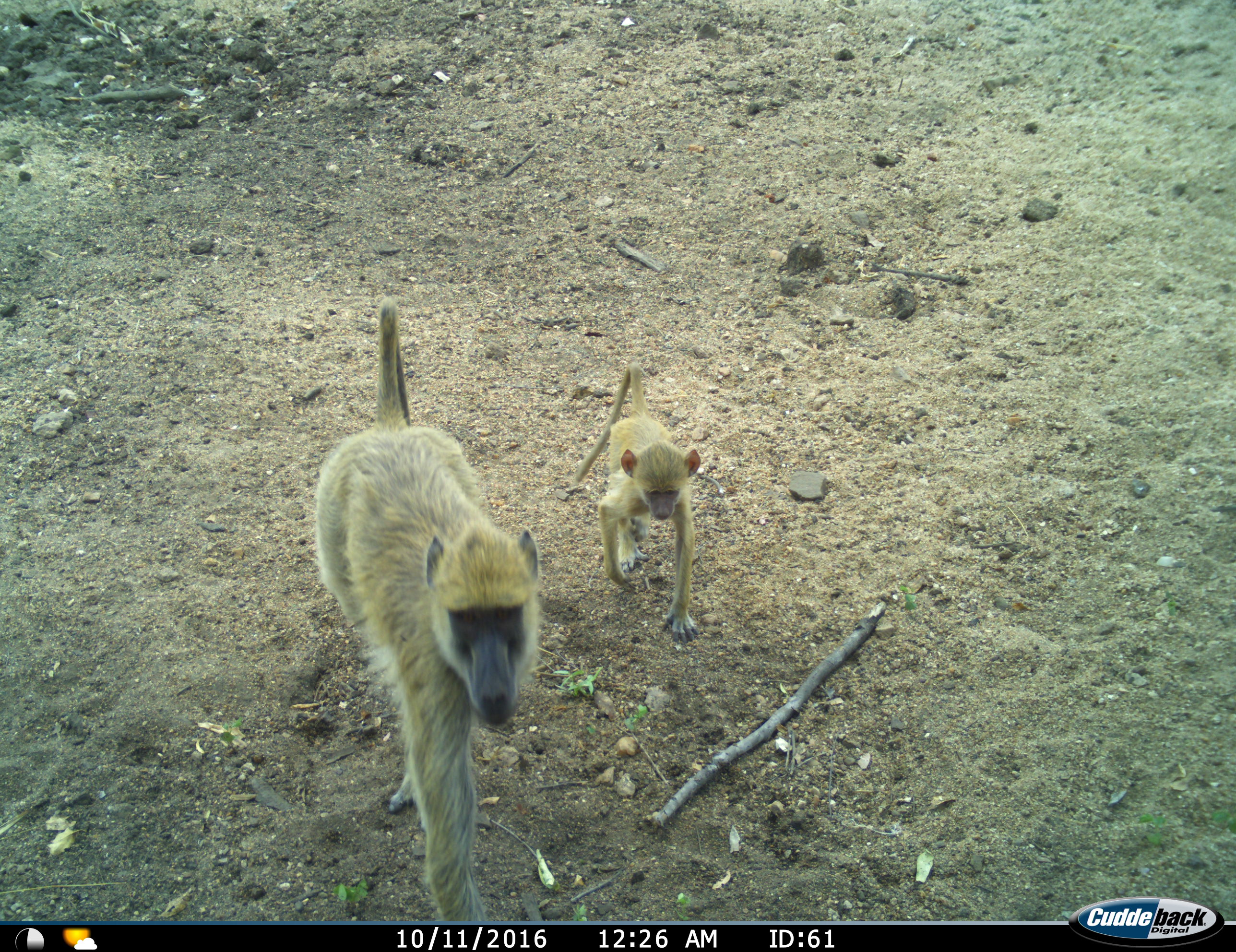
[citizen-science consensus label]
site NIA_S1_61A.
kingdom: Animalia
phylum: Chordata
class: Mammalia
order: Primates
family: Cercopithecidae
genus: Papio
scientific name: Papio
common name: baboon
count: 2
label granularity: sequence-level